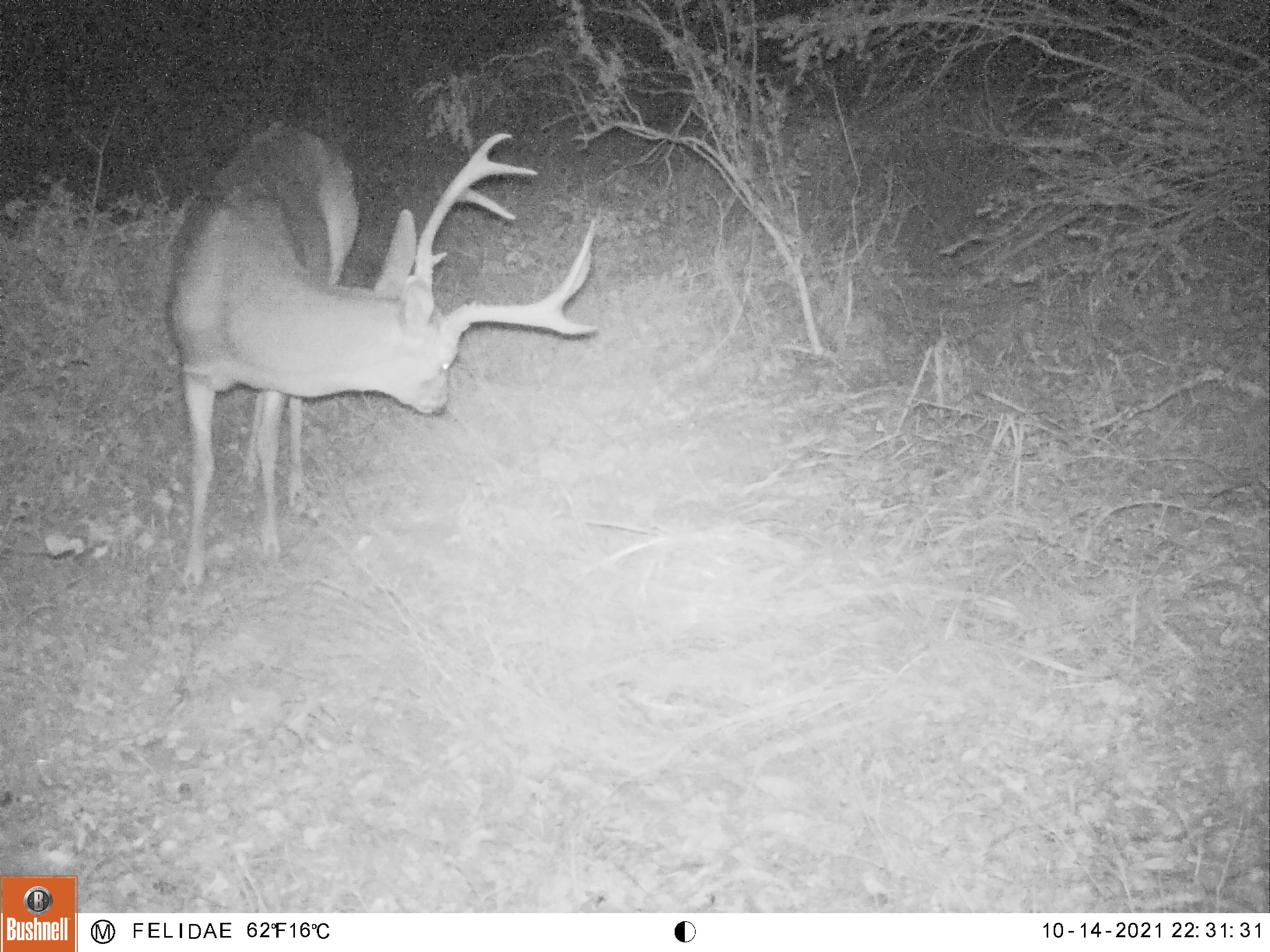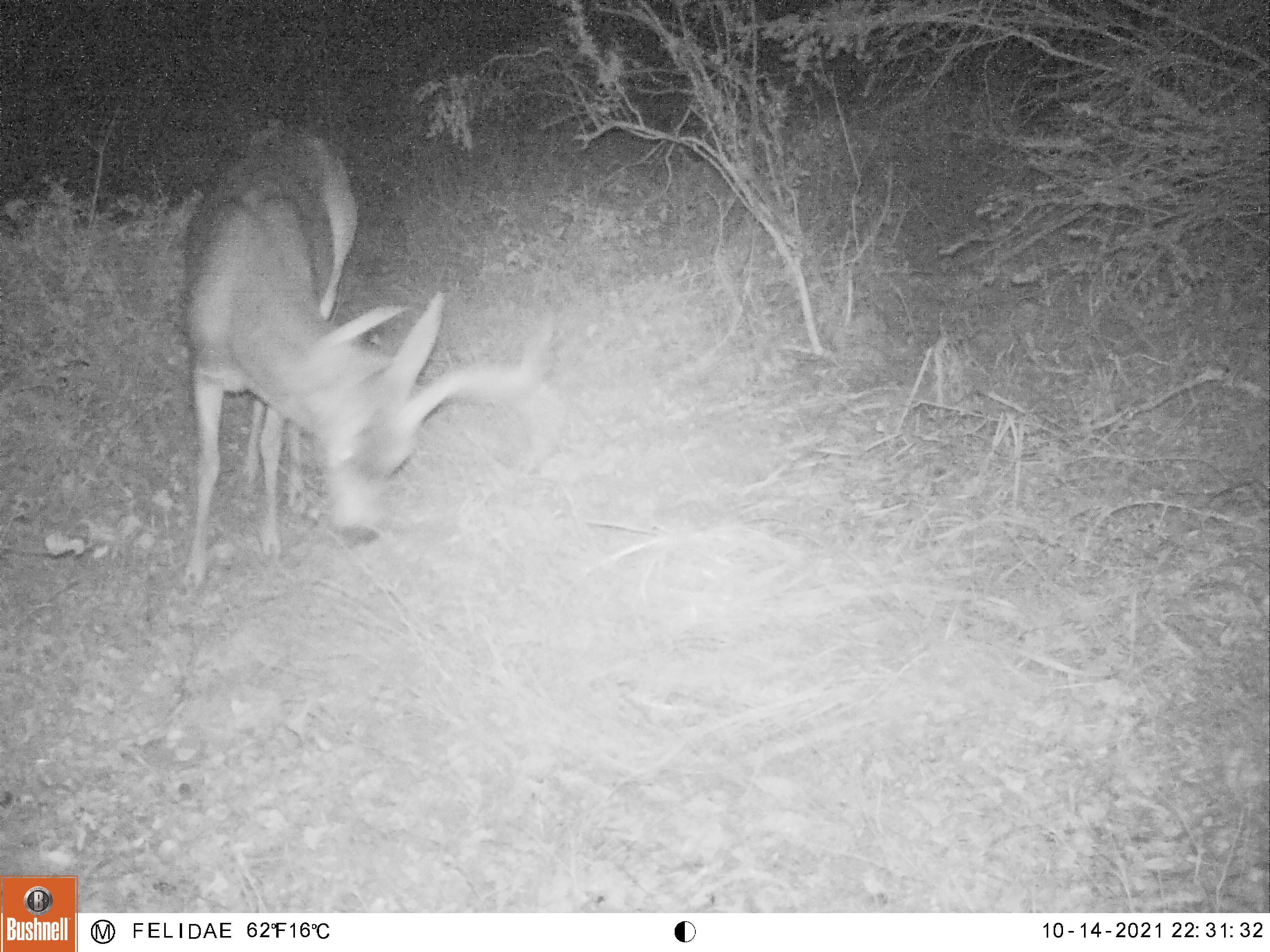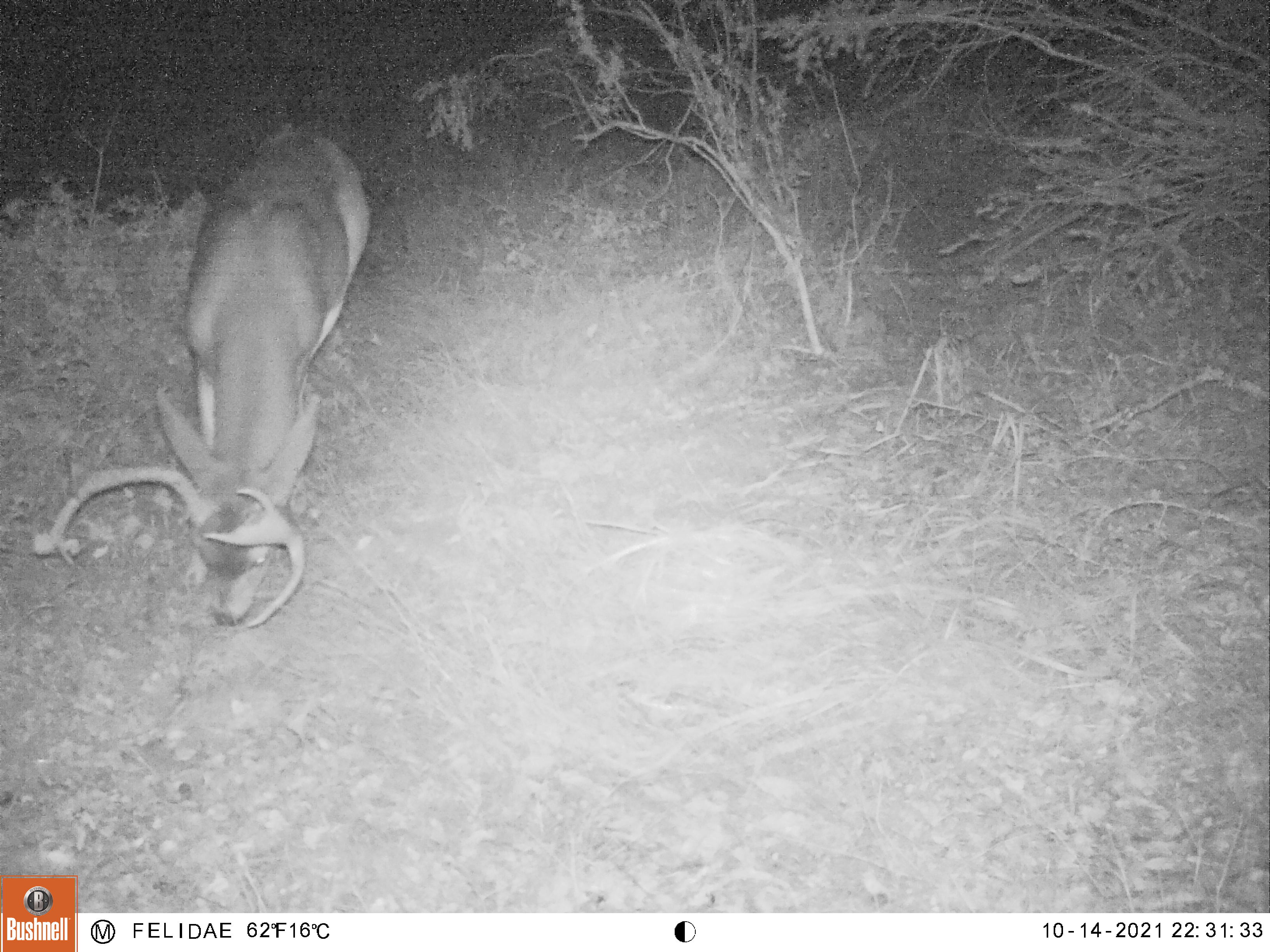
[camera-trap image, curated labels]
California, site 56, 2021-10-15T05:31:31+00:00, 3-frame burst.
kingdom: Animalia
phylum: Chordata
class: Mammalia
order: Artiodactyla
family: Cervidae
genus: Odocoileus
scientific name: Odocoileus hemionus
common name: mule deer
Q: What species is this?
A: Mule deer (Odocoileus hemionus).